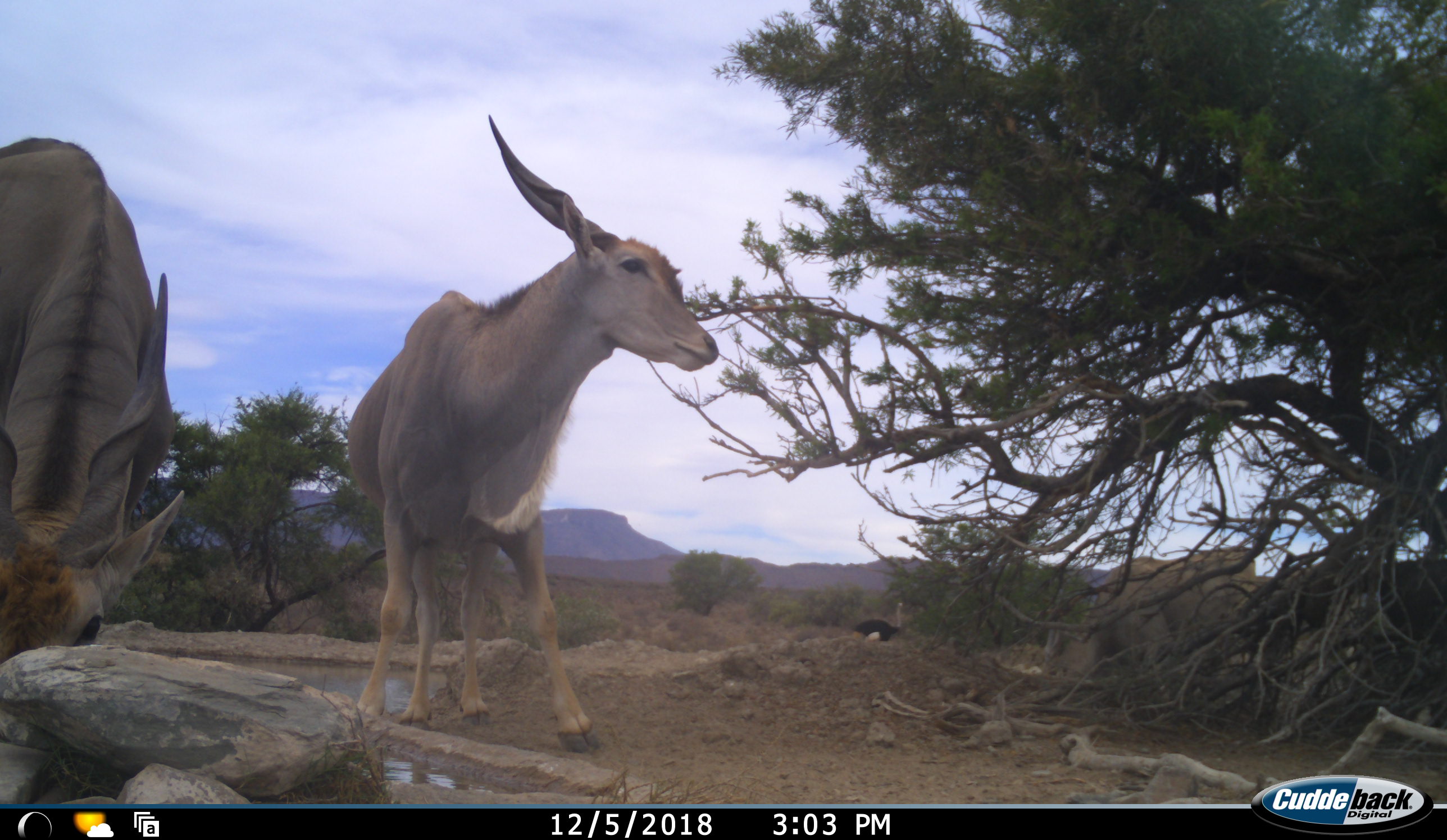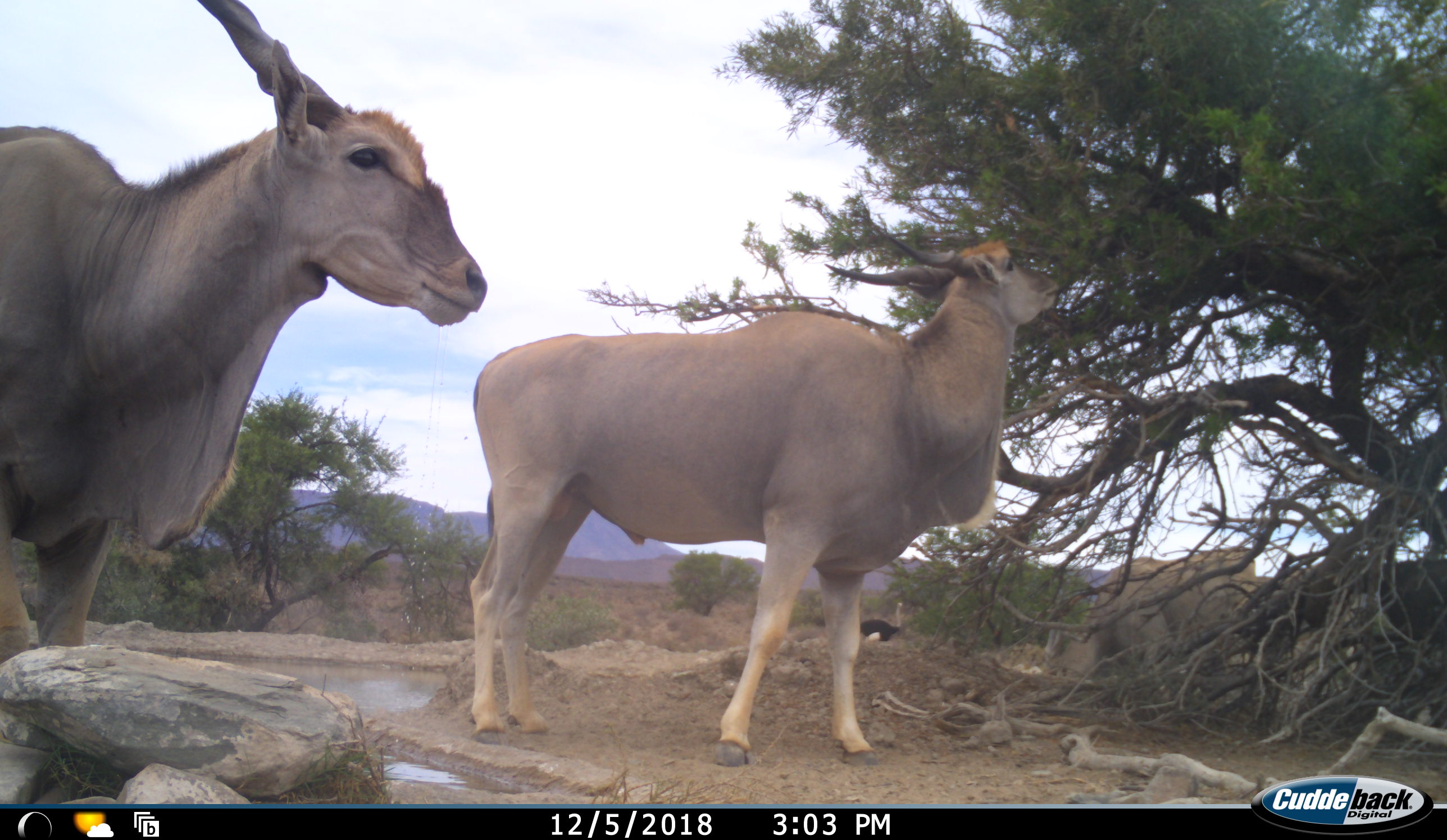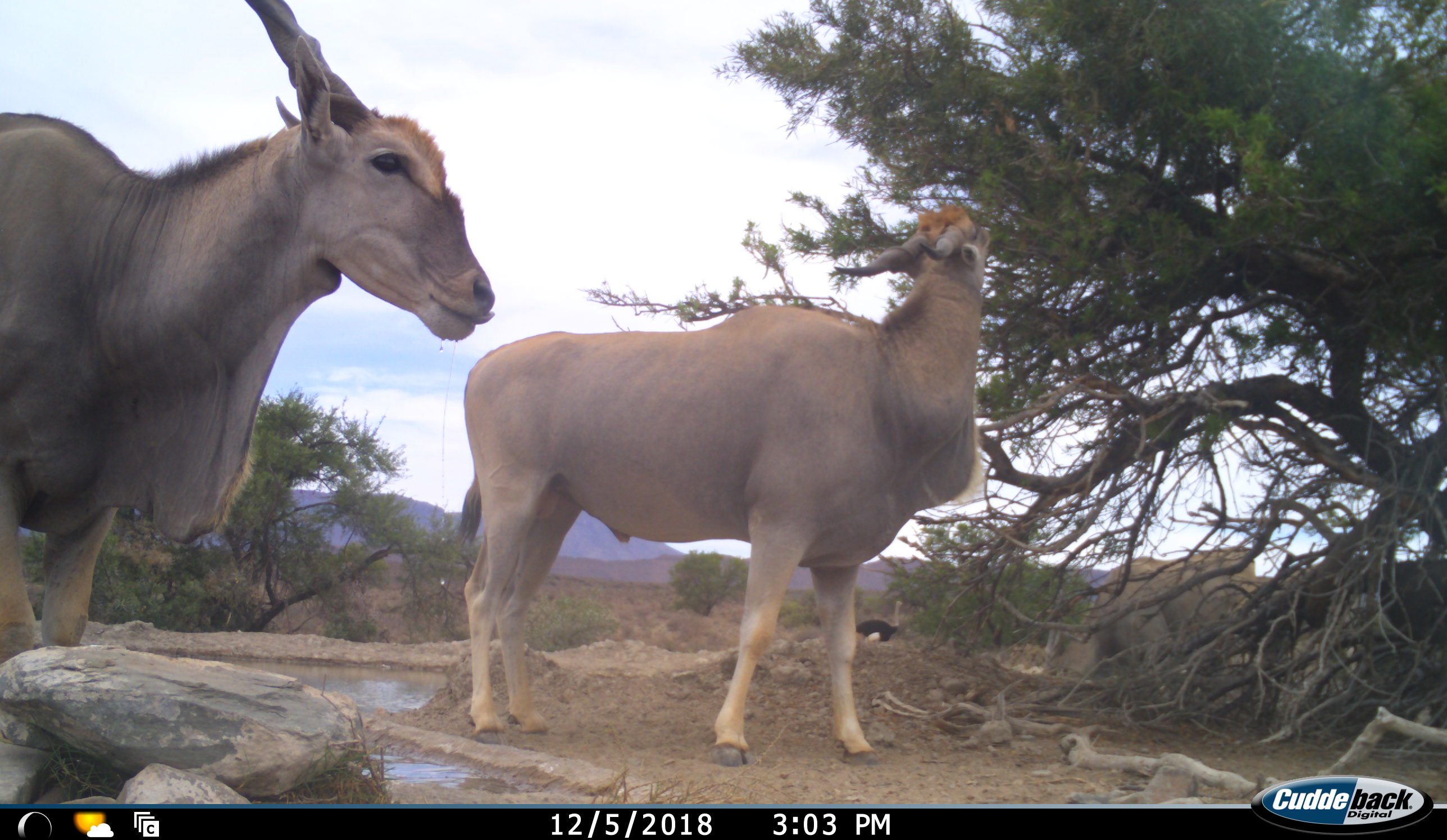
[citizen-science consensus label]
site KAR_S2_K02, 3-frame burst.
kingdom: Animalia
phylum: Chordata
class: Mammalia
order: Artiodactyla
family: Bovidae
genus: Tragelaphus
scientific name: Tragelaphus oryx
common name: eland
Eland (Tragelaphus oryx), count 3. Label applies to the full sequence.